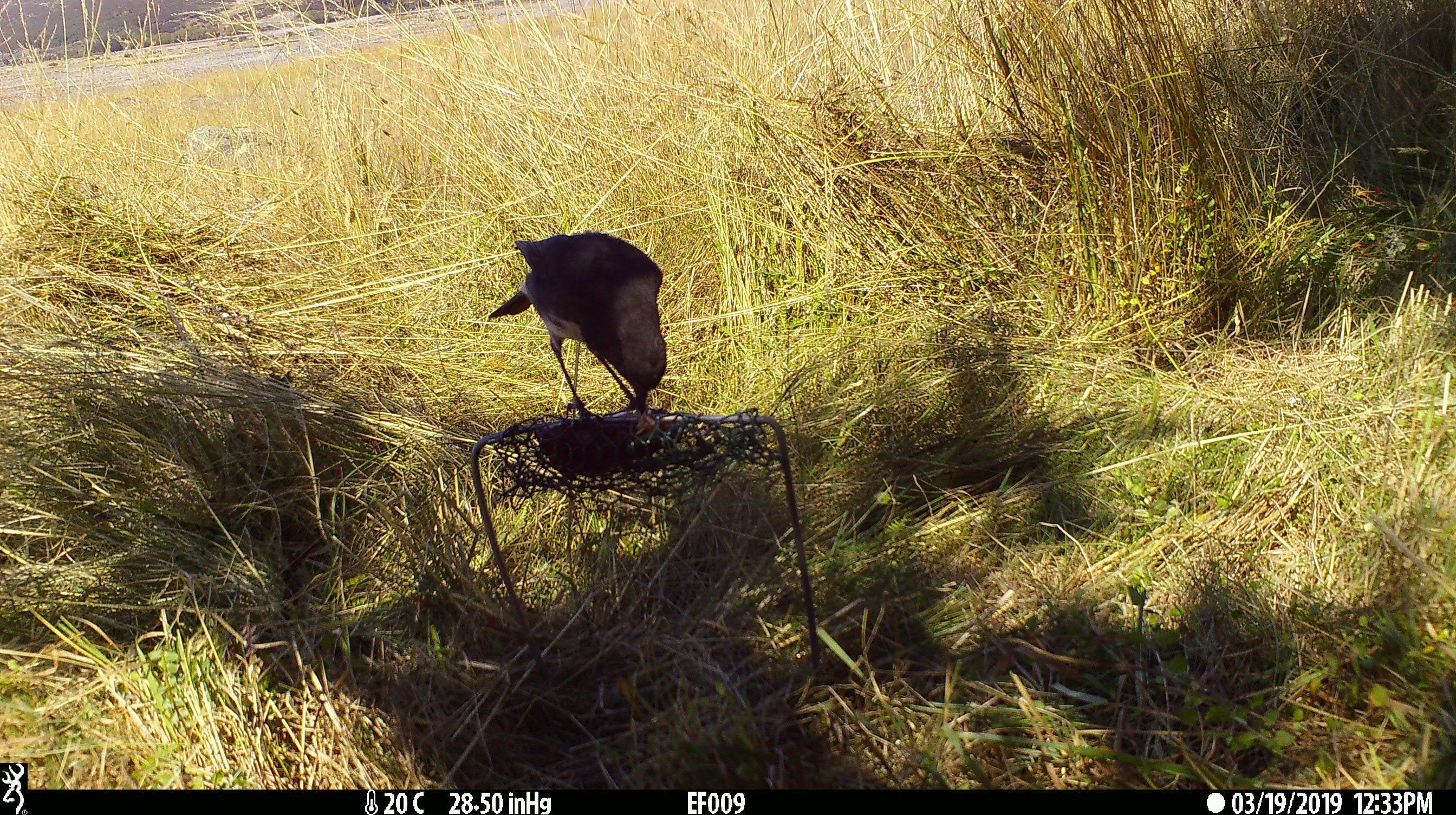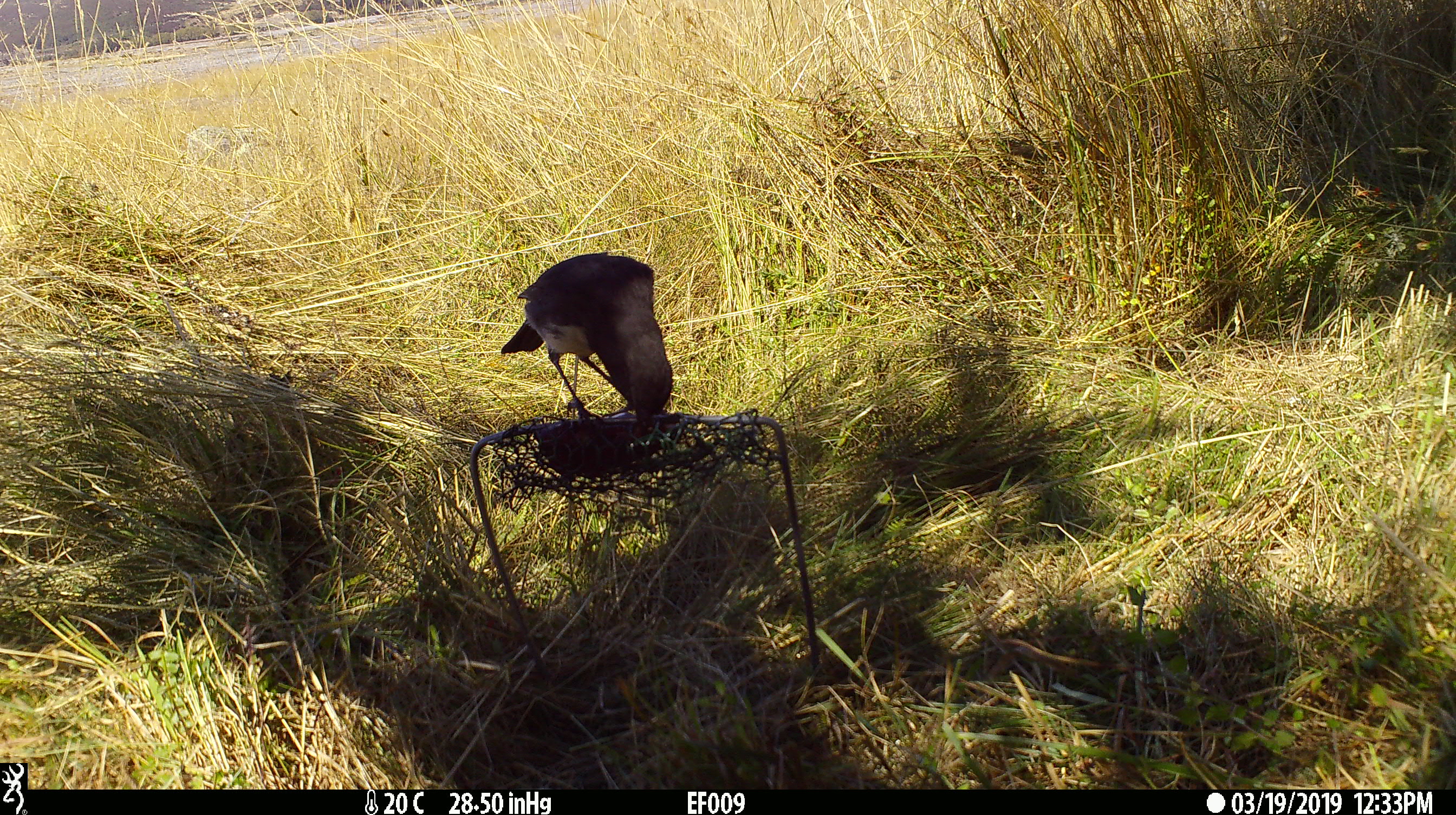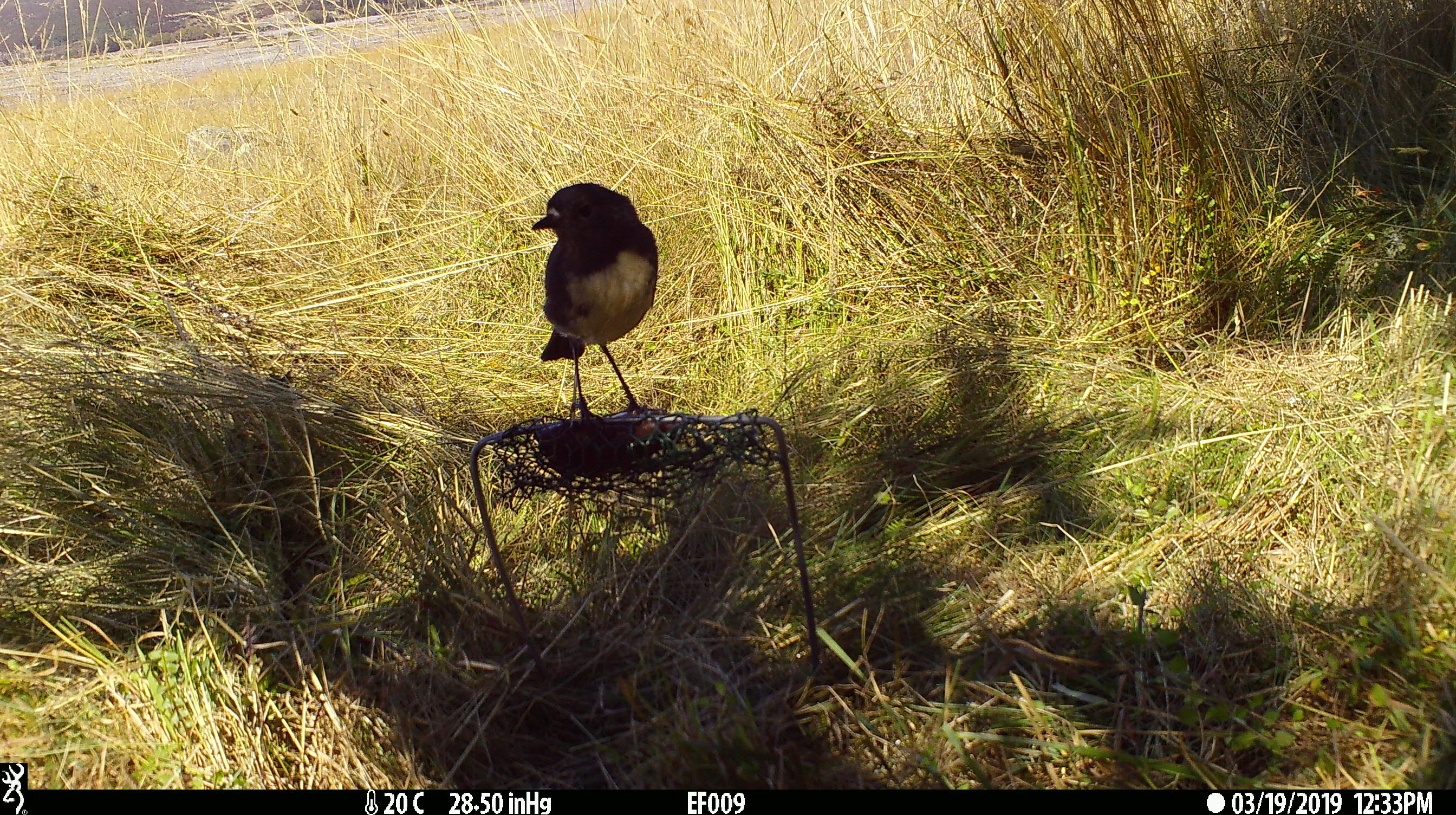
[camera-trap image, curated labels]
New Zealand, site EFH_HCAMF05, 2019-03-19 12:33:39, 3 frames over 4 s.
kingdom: Animalia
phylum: Chordata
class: Aves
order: Passeriformes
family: Petroicidae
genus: Petroica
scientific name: Petroica australis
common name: new zealand robin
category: robin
Robin (new zealand robin) (Petroica australis).